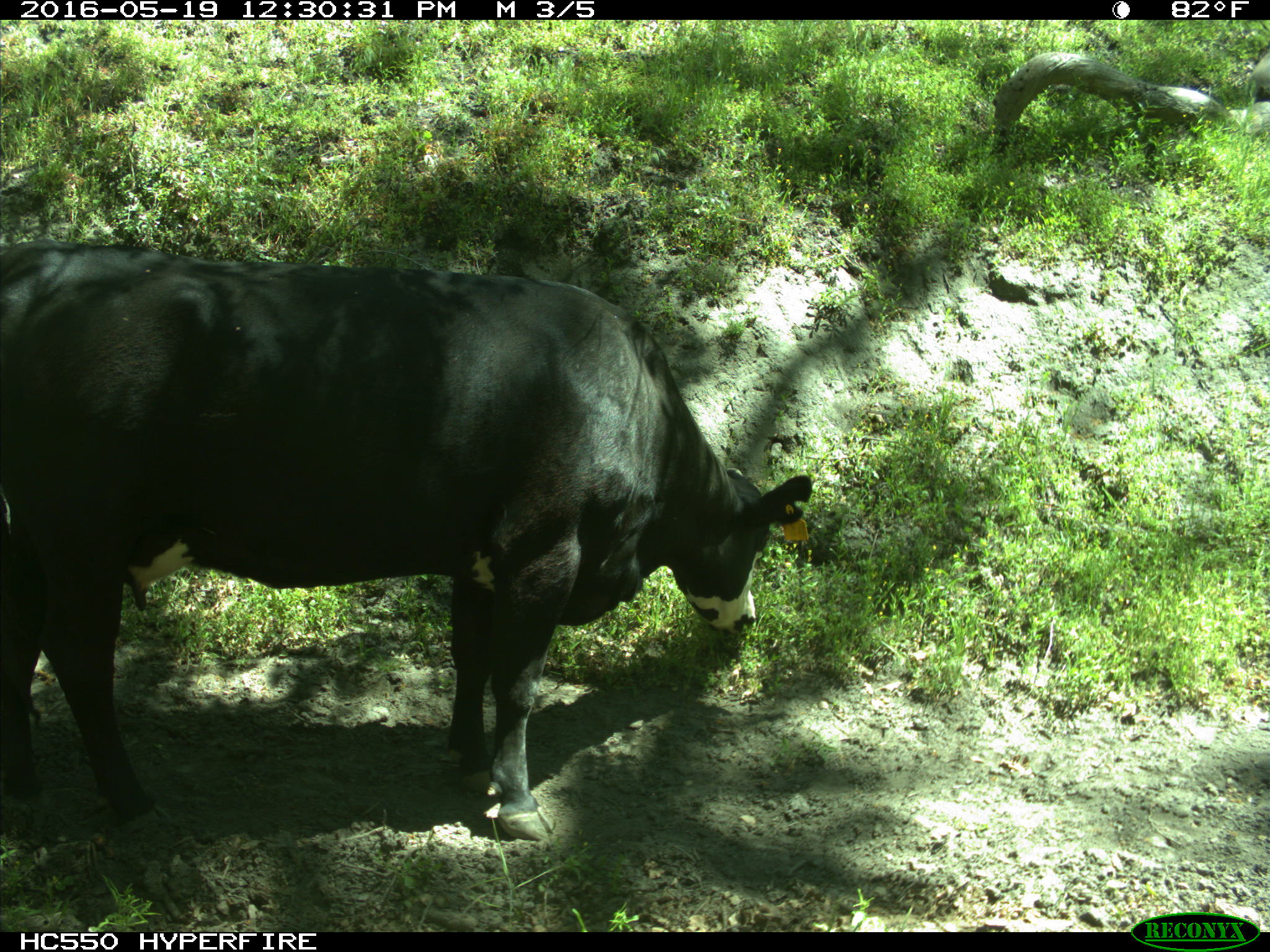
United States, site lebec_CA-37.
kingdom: Animalia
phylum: Chordata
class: Mammalia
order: Artiodactyla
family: Bovidae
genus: Bos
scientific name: Bos taurus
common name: domestic cow